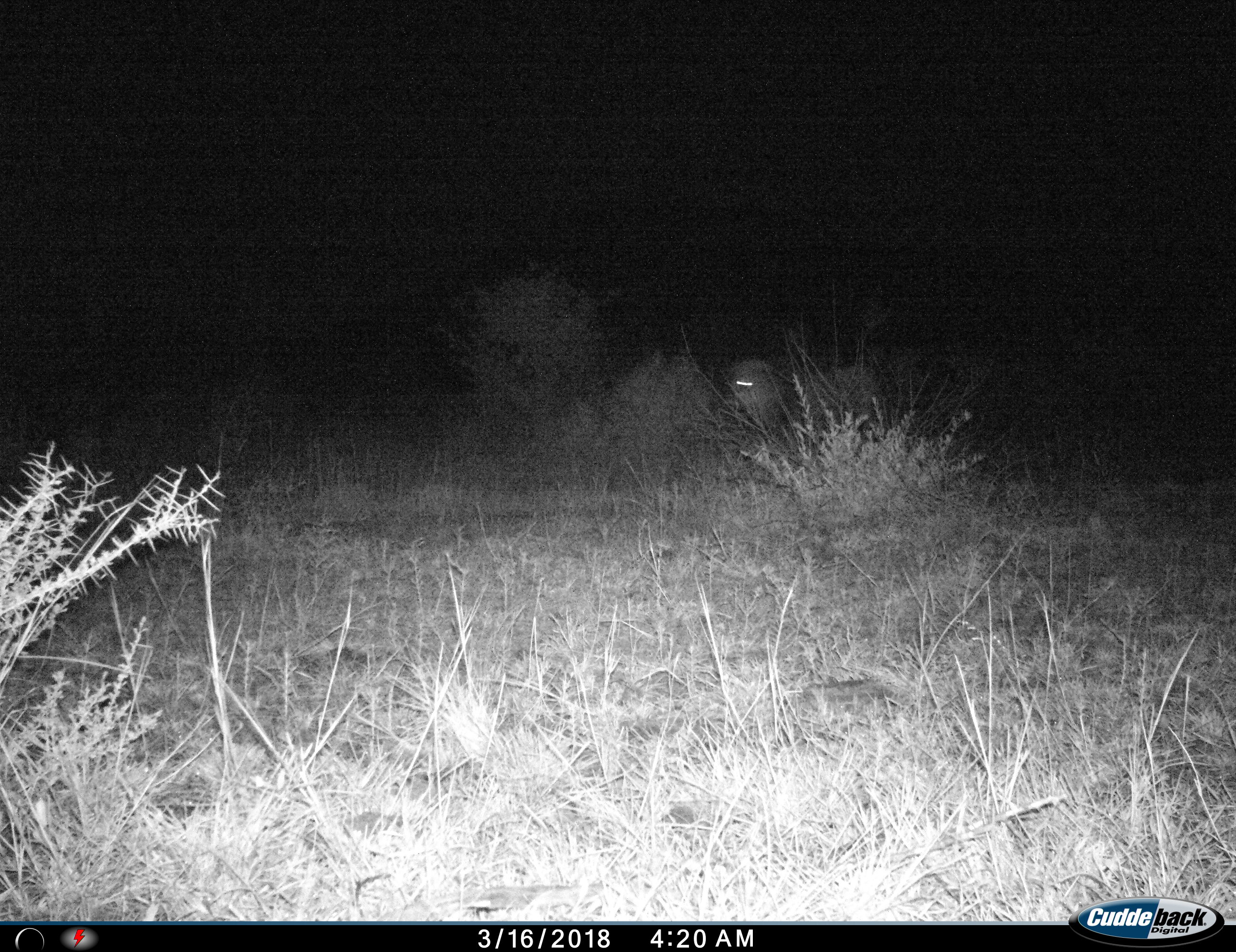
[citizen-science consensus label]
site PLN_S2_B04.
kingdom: Animalia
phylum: Chordata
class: Mammalia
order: Carnivora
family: Felidae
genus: Panthera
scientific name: Panthera leo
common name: lion male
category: lionmale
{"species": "lionmale (lion male) (Panthera leo)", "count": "1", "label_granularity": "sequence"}